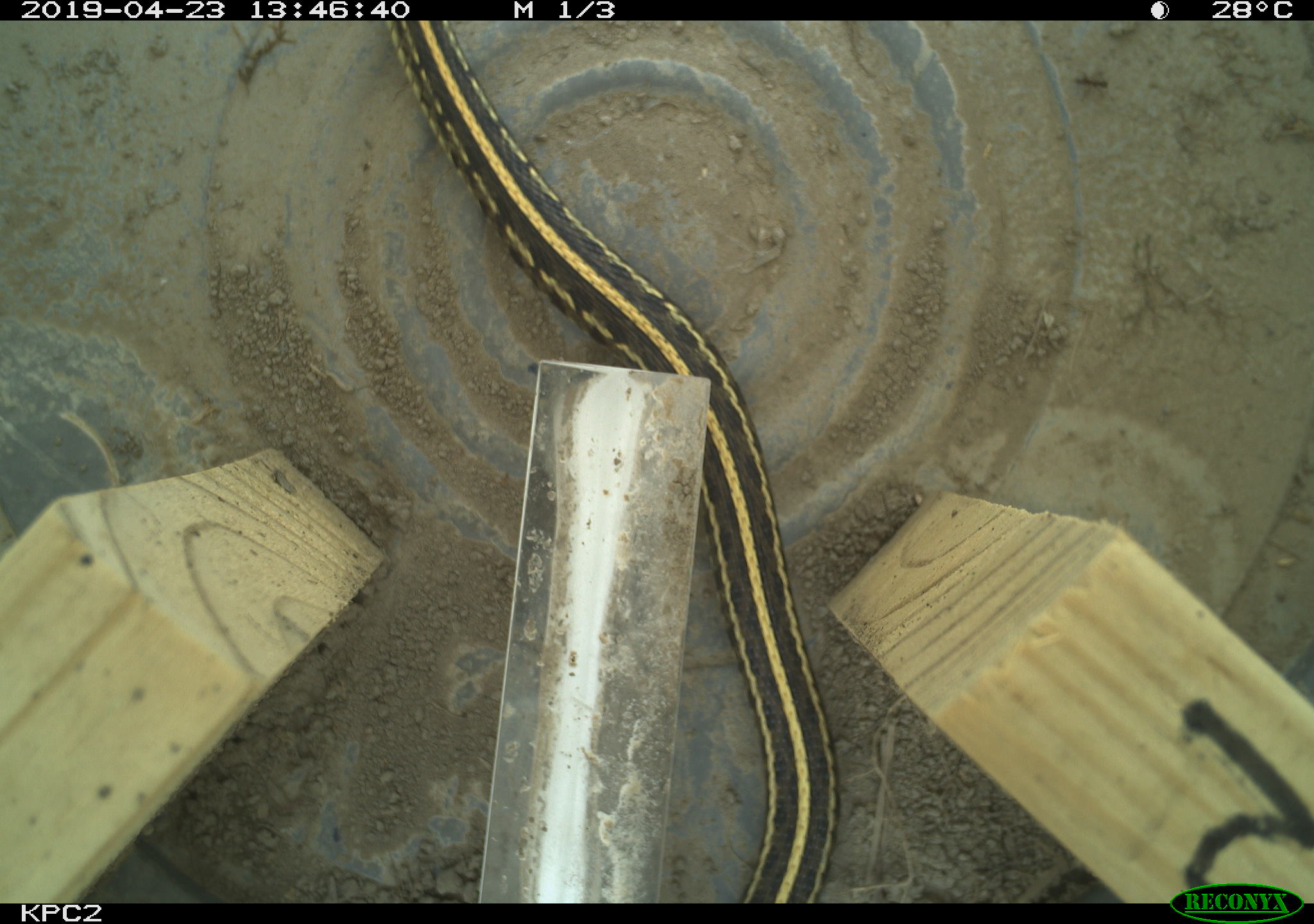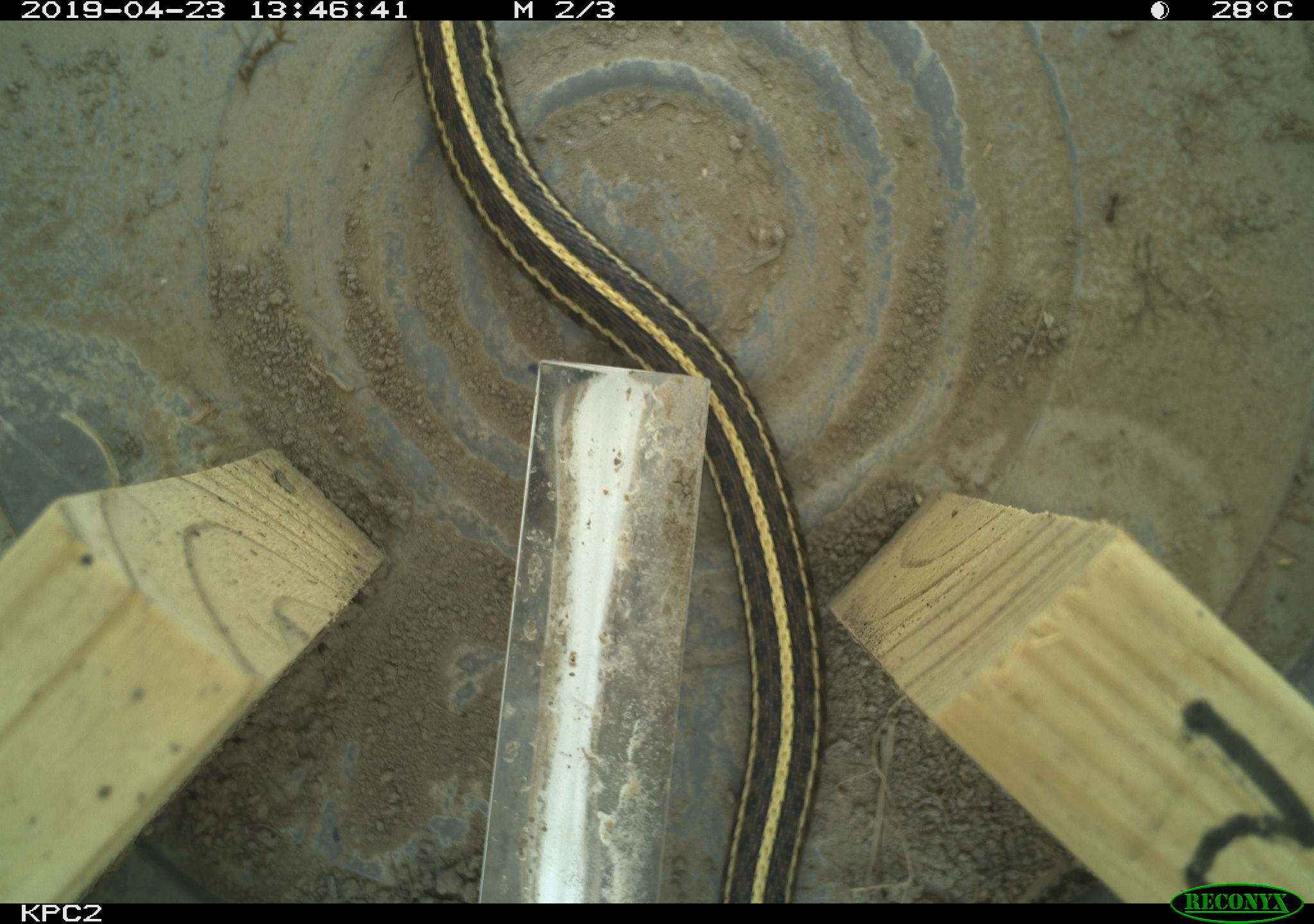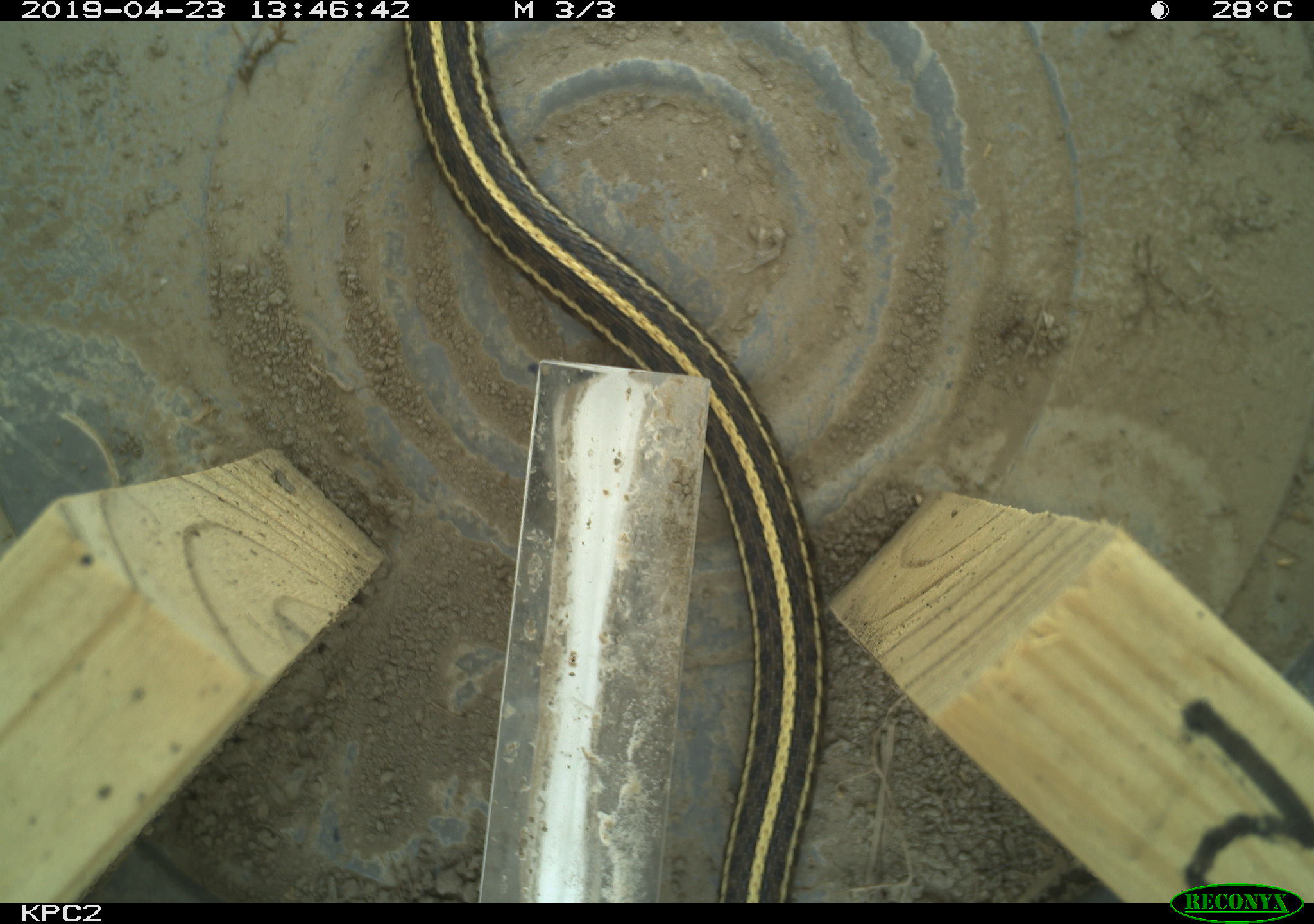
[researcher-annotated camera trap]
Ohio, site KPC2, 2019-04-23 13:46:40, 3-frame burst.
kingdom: Animalia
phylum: Chordata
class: Reptilia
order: Squamata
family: Colubridae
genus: Thamnophis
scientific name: Thamnophis radix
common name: plains gartersnake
Plains gartersnake (Thamnophis radix).